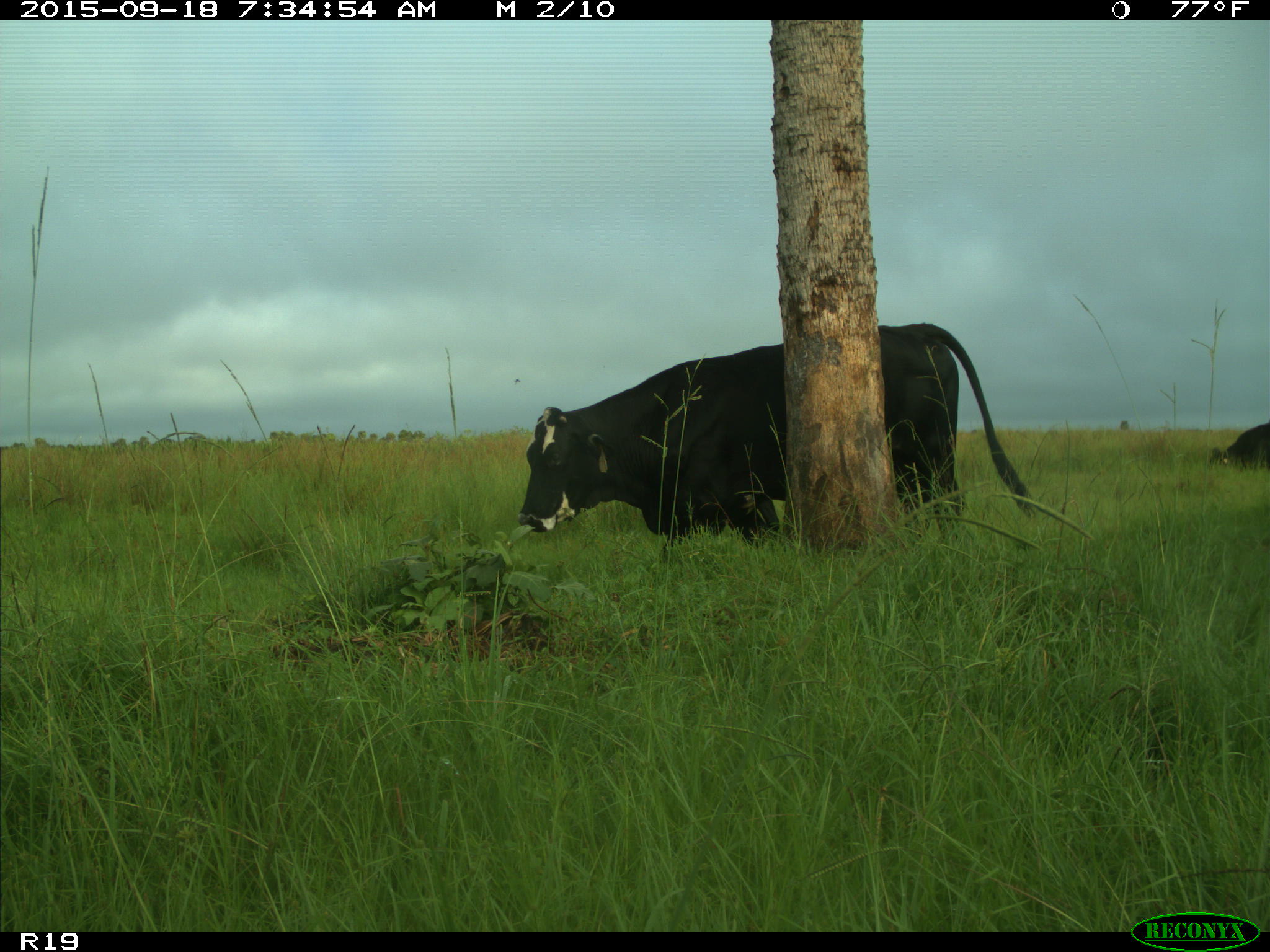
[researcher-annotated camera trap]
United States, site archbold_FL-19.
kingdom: Animalia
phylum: Chordata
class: Mammalia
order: Artiodactyla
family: Bovidae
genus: Bos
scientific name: Bos taurus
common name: domestic cow